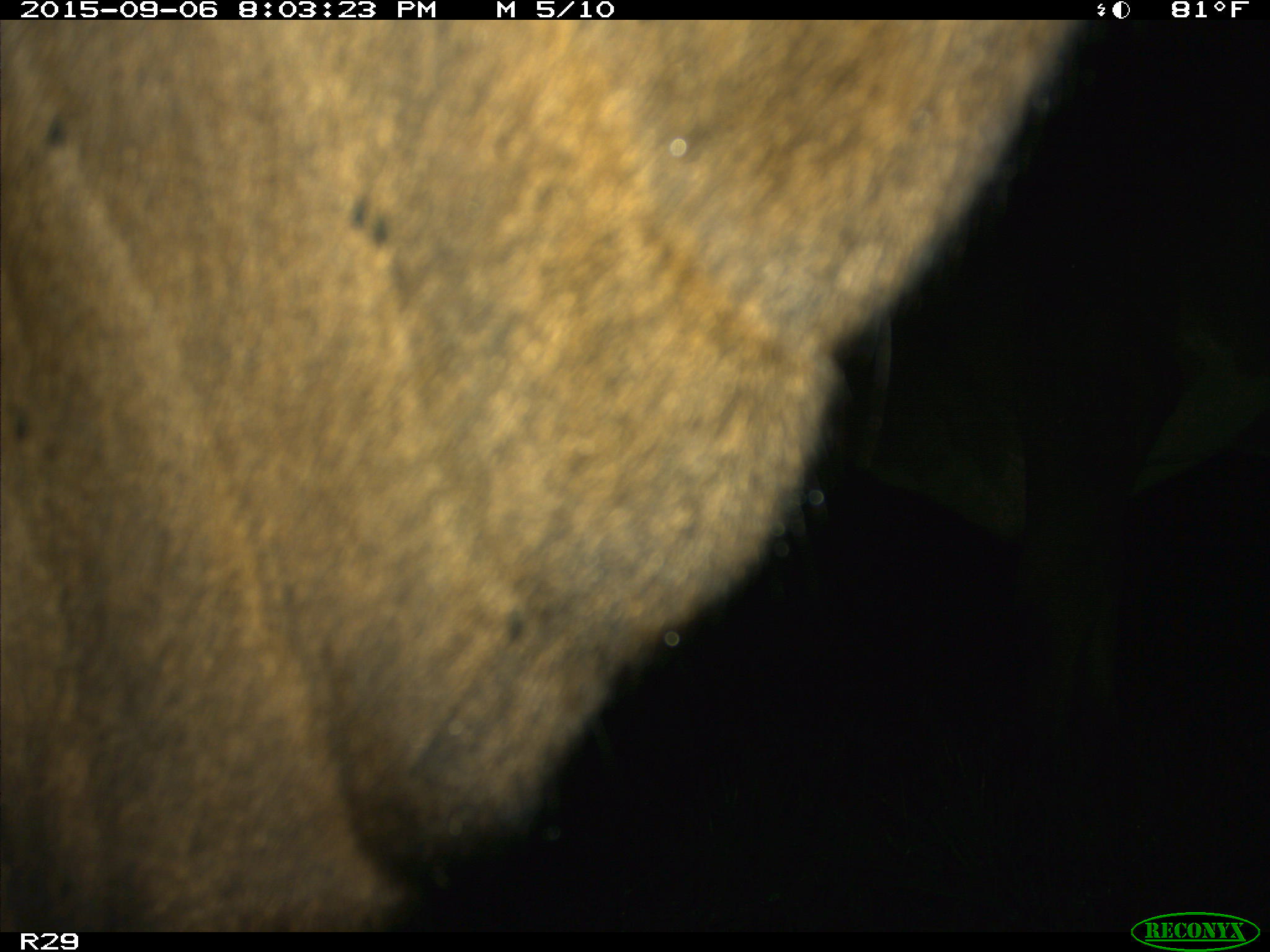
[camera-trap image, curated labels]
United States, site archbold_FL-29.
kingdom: Animalia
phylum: Chordata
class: Mammalia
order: Artiodactyla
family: Bovidae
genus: Bos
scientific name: Bos taurus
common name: domestic cow